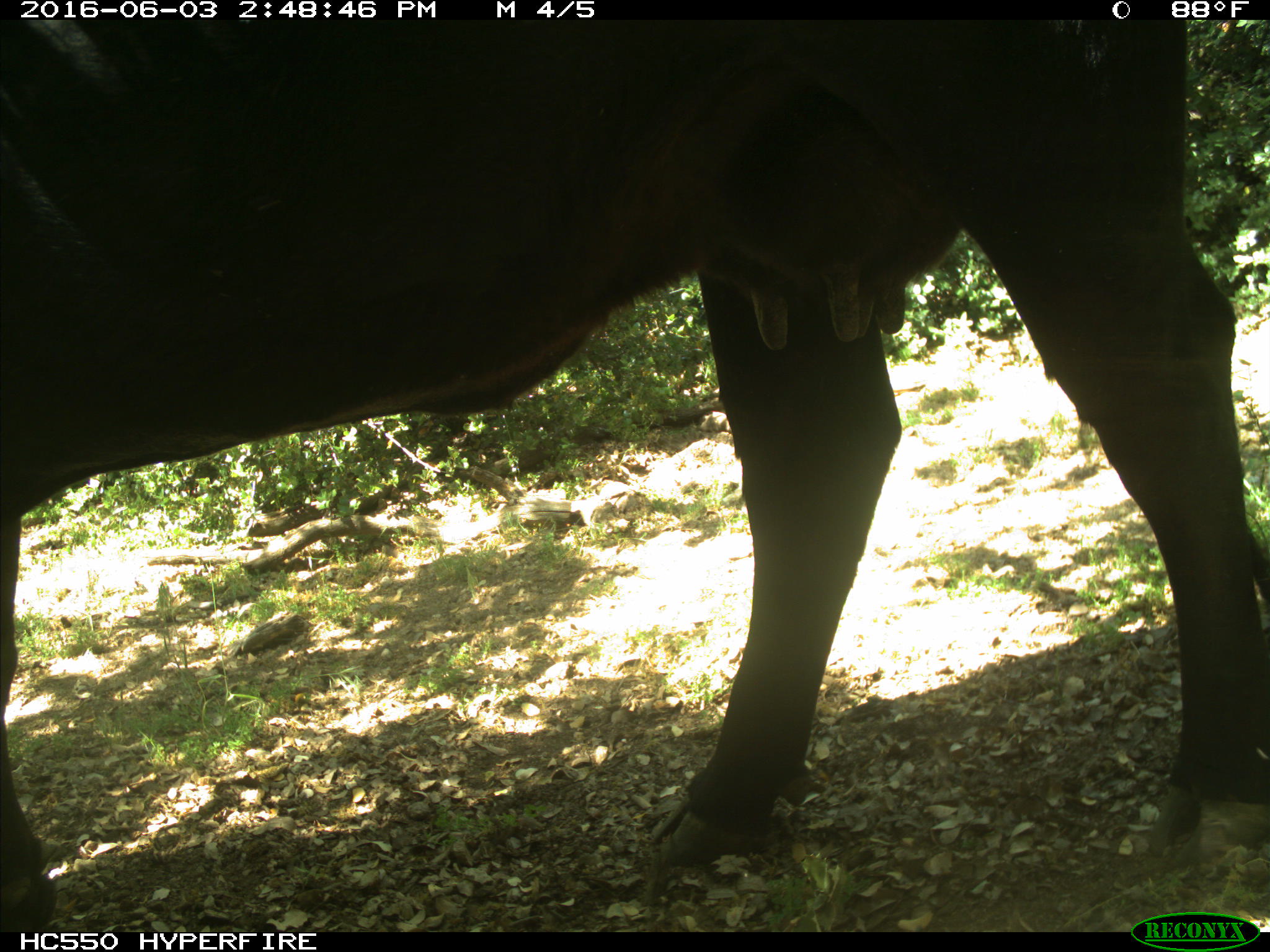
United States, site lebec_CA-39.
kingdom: Animalia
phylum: Chordata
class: Mammalia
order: Artiodactyla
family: Bovidae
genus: Bos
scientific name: Bos taurus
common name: domestic cow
Bos taurus (domestic cow).